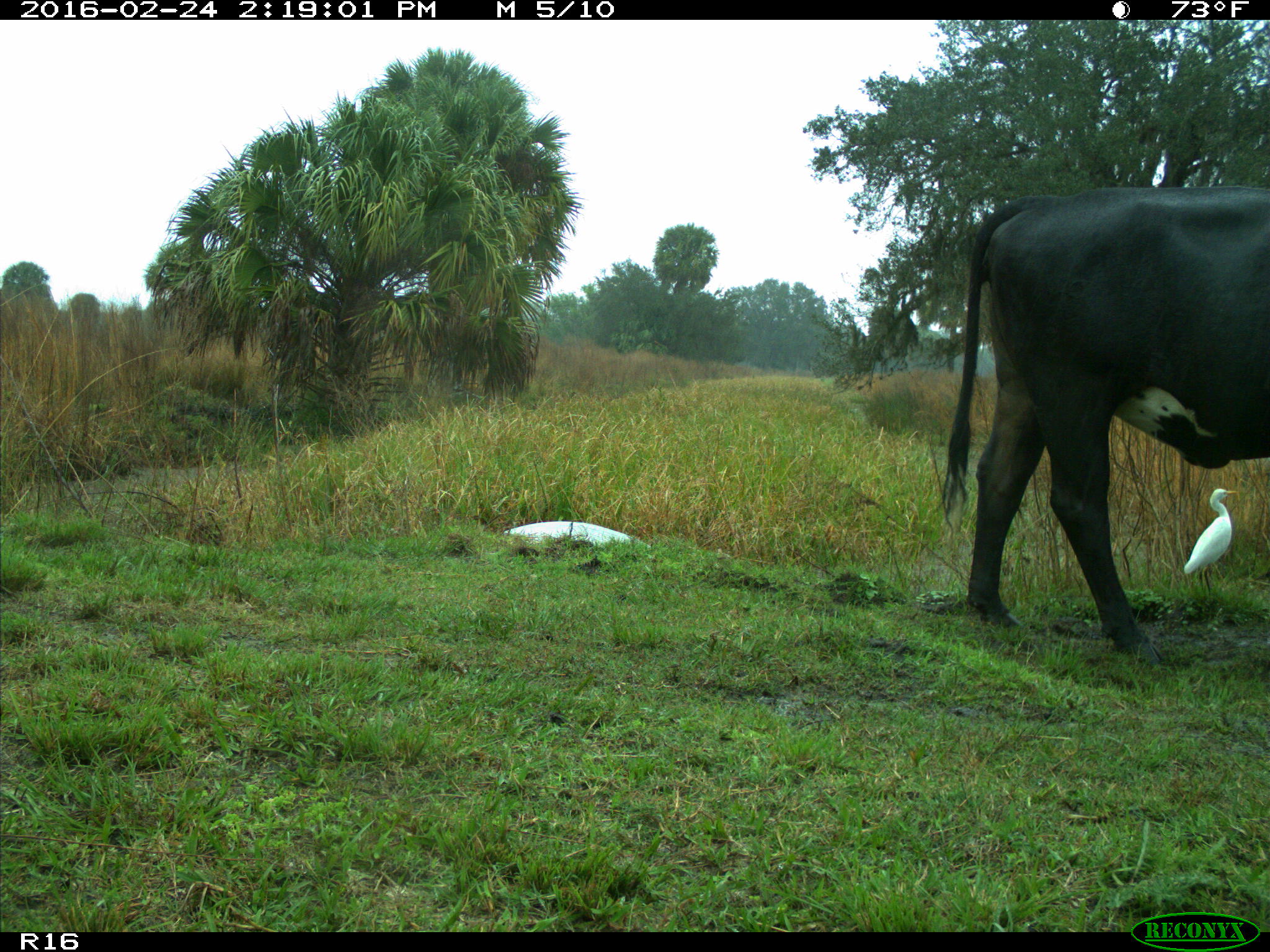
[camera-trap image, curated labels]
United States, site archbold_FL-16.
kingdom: Animalia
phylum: Chordata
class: Mammalia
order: Artiodactyla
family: Bovidae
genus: Bos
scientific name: Bos taurus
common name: domestic cow